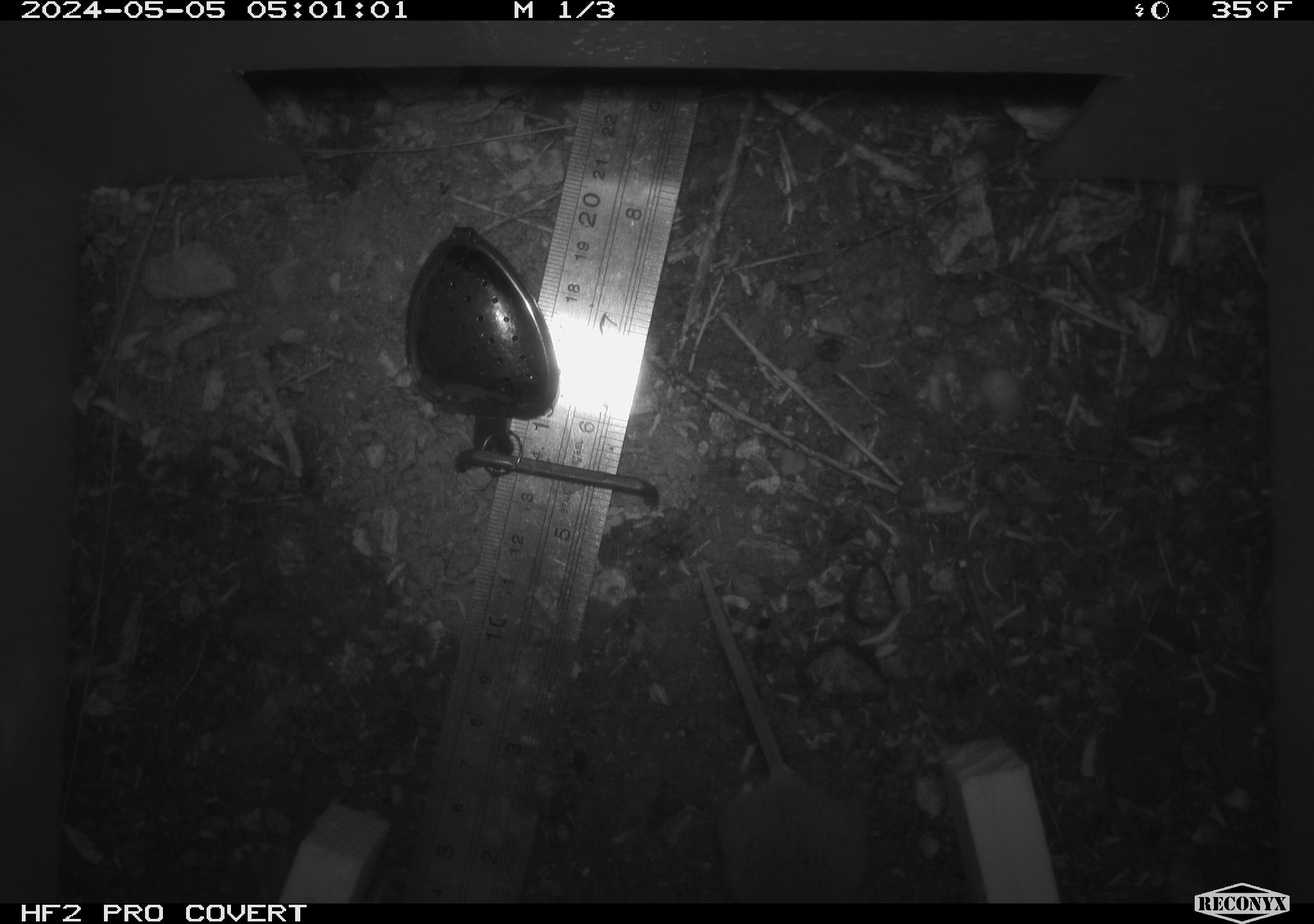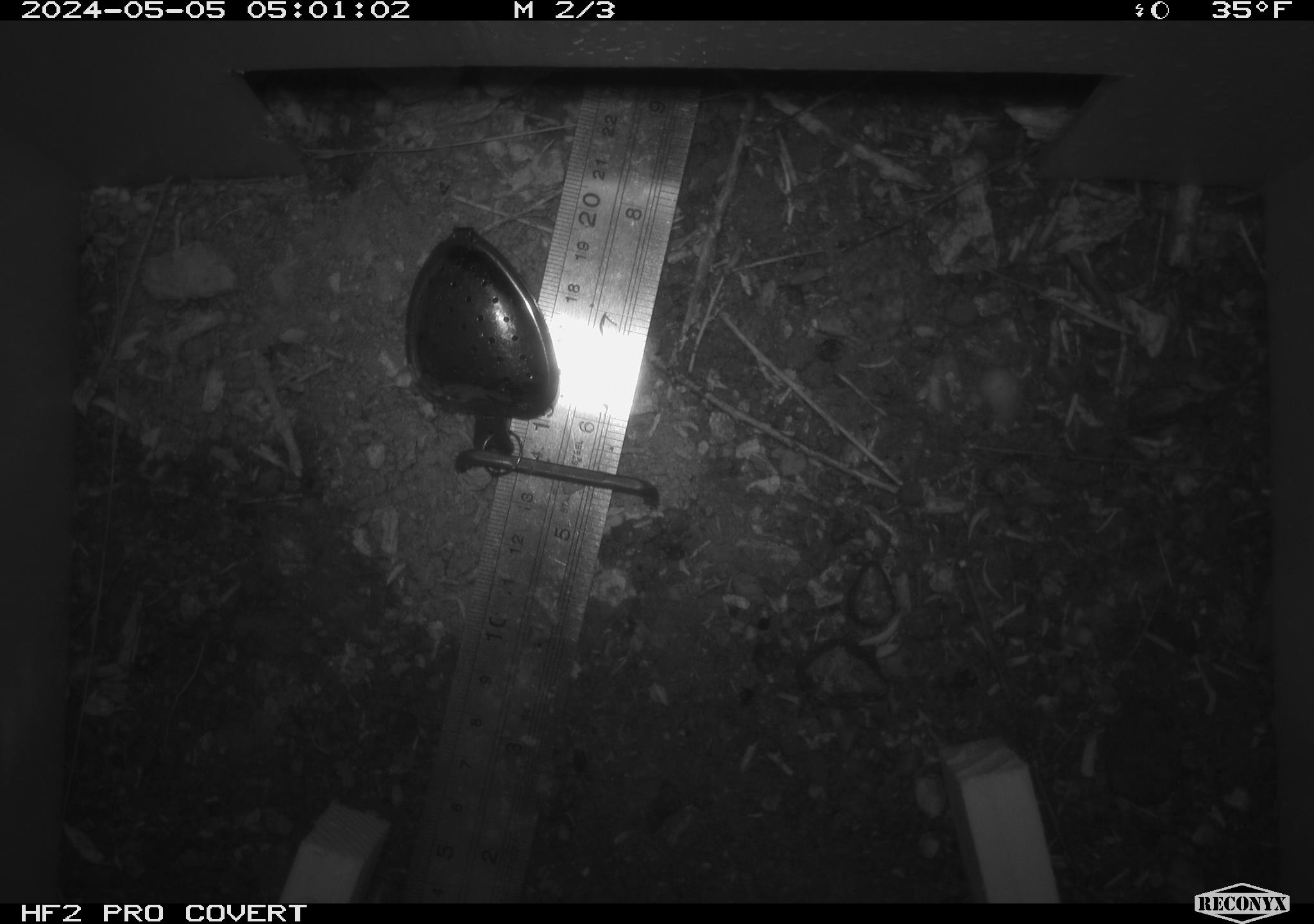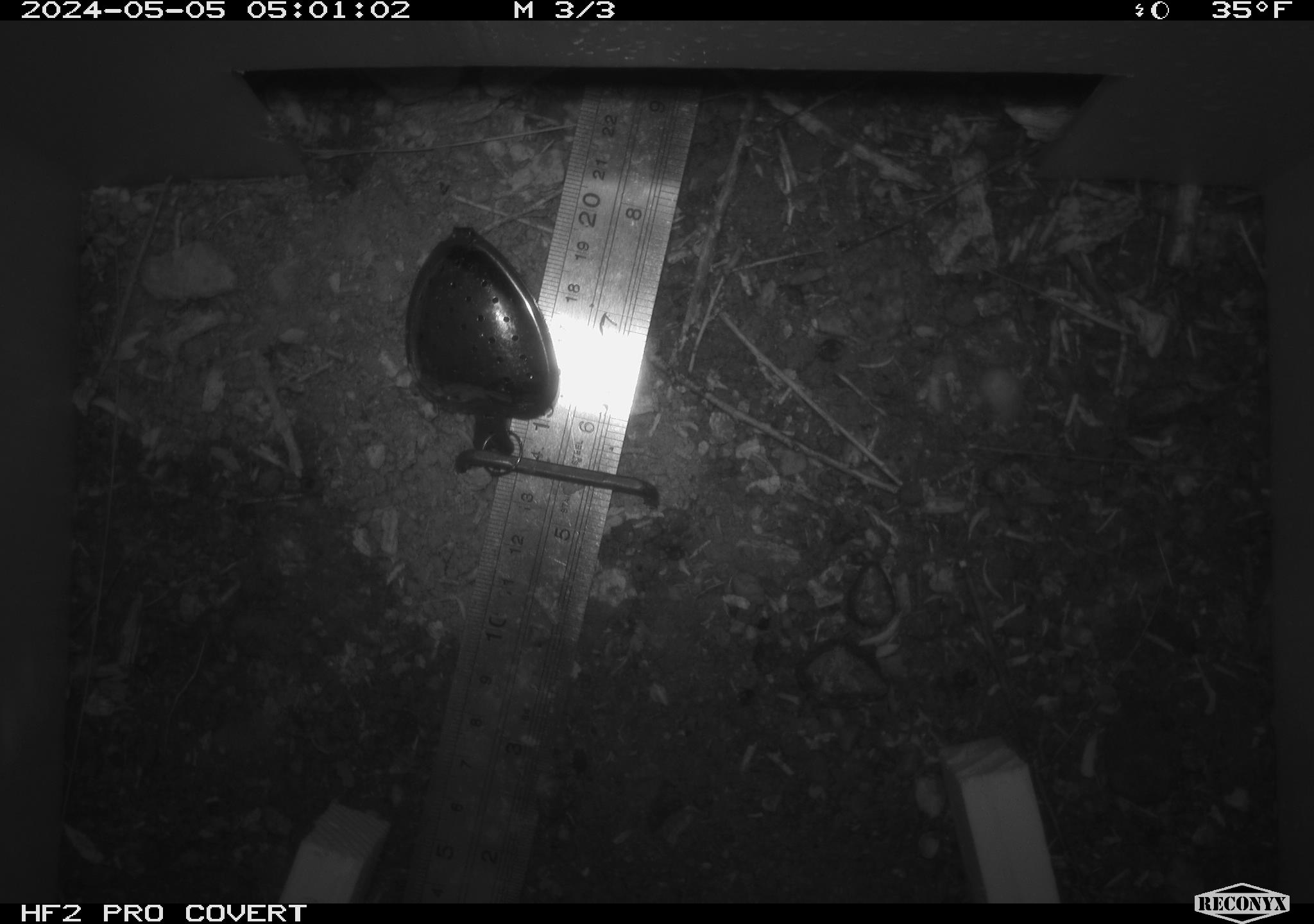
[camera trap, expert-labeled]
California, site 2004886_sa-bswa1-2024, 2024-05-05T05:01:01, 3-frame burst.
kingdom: Animalia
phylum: Chordata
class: Mammalia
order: Rodentia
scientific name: Rodentia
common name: mouse species